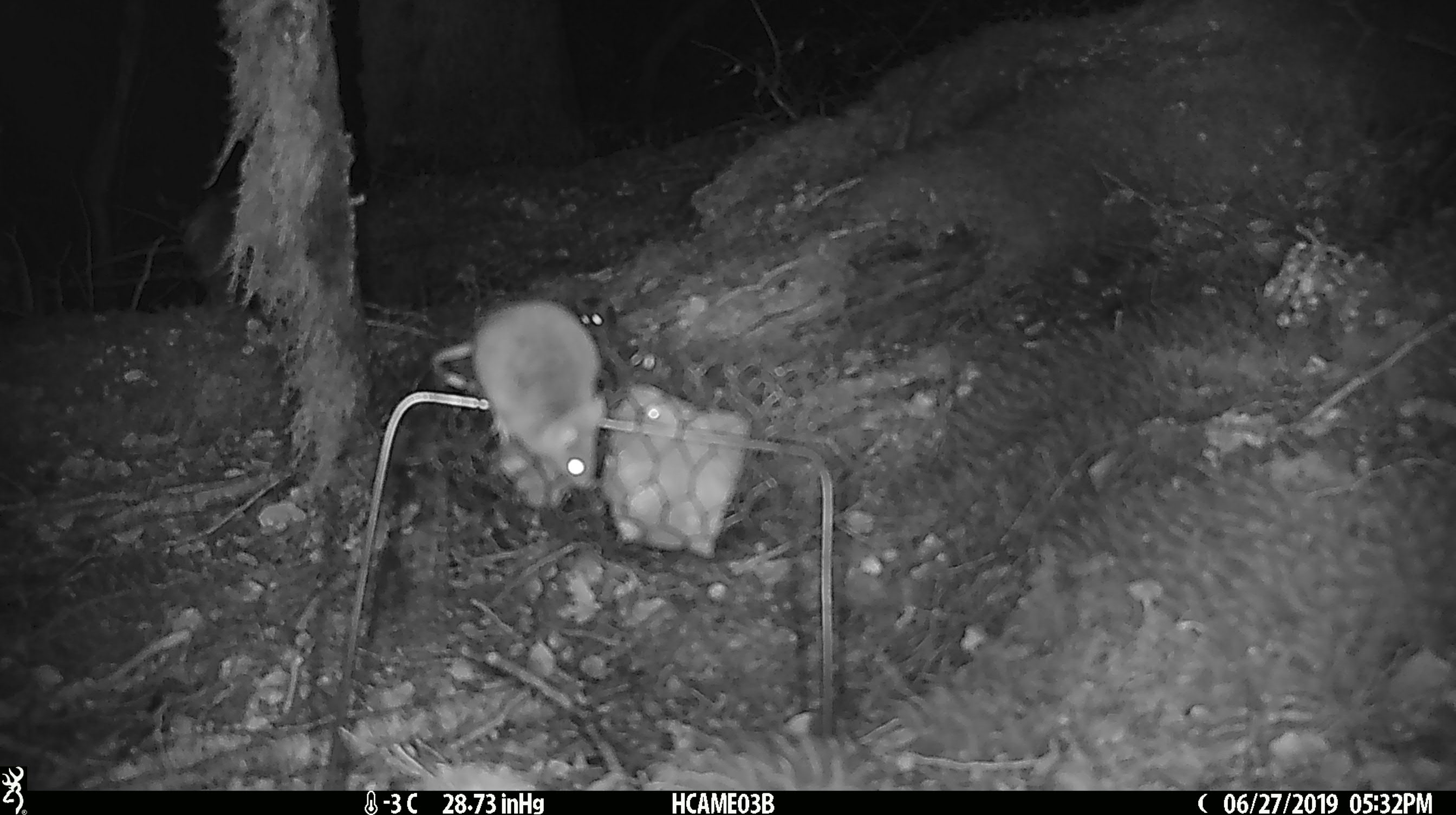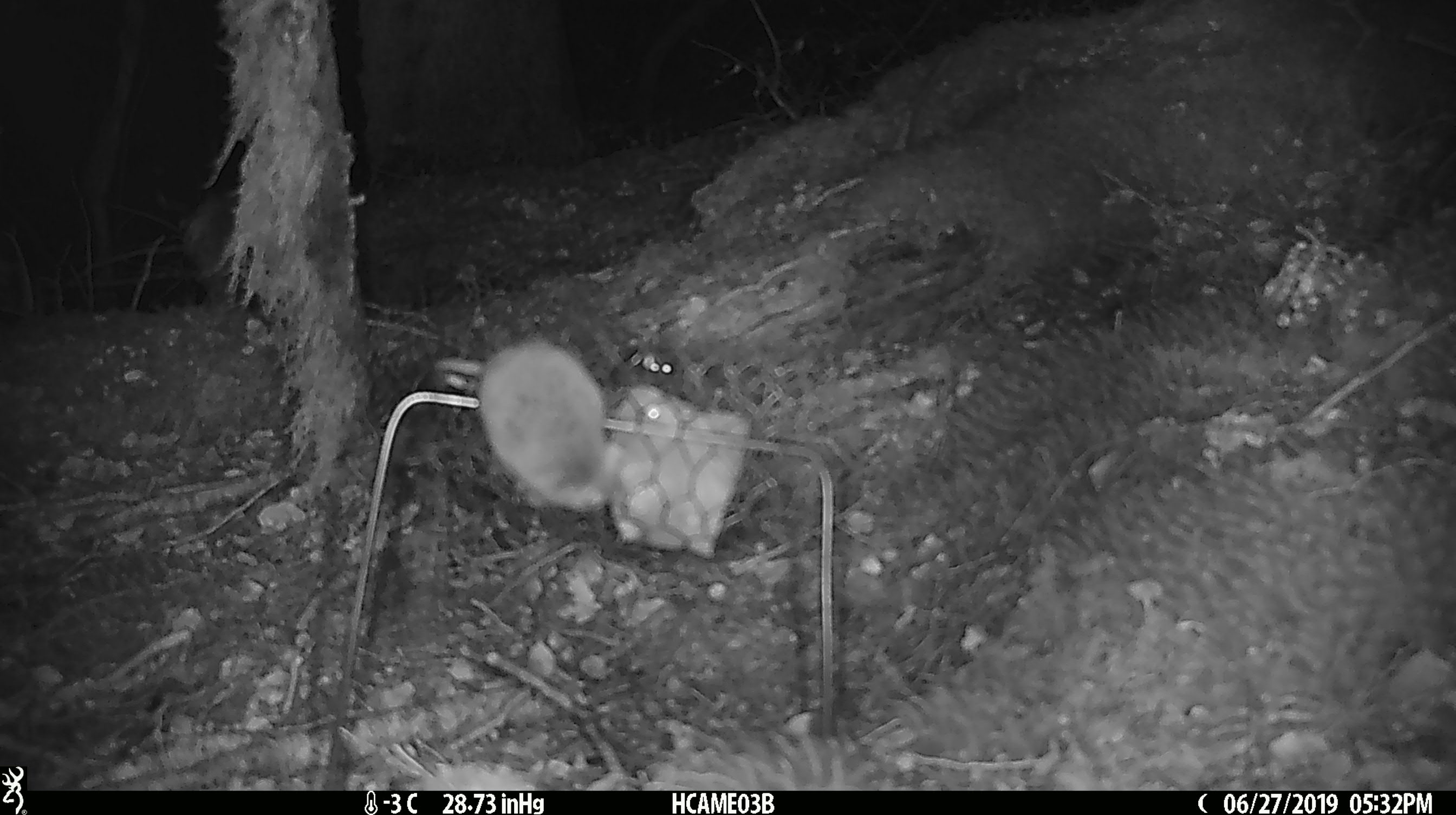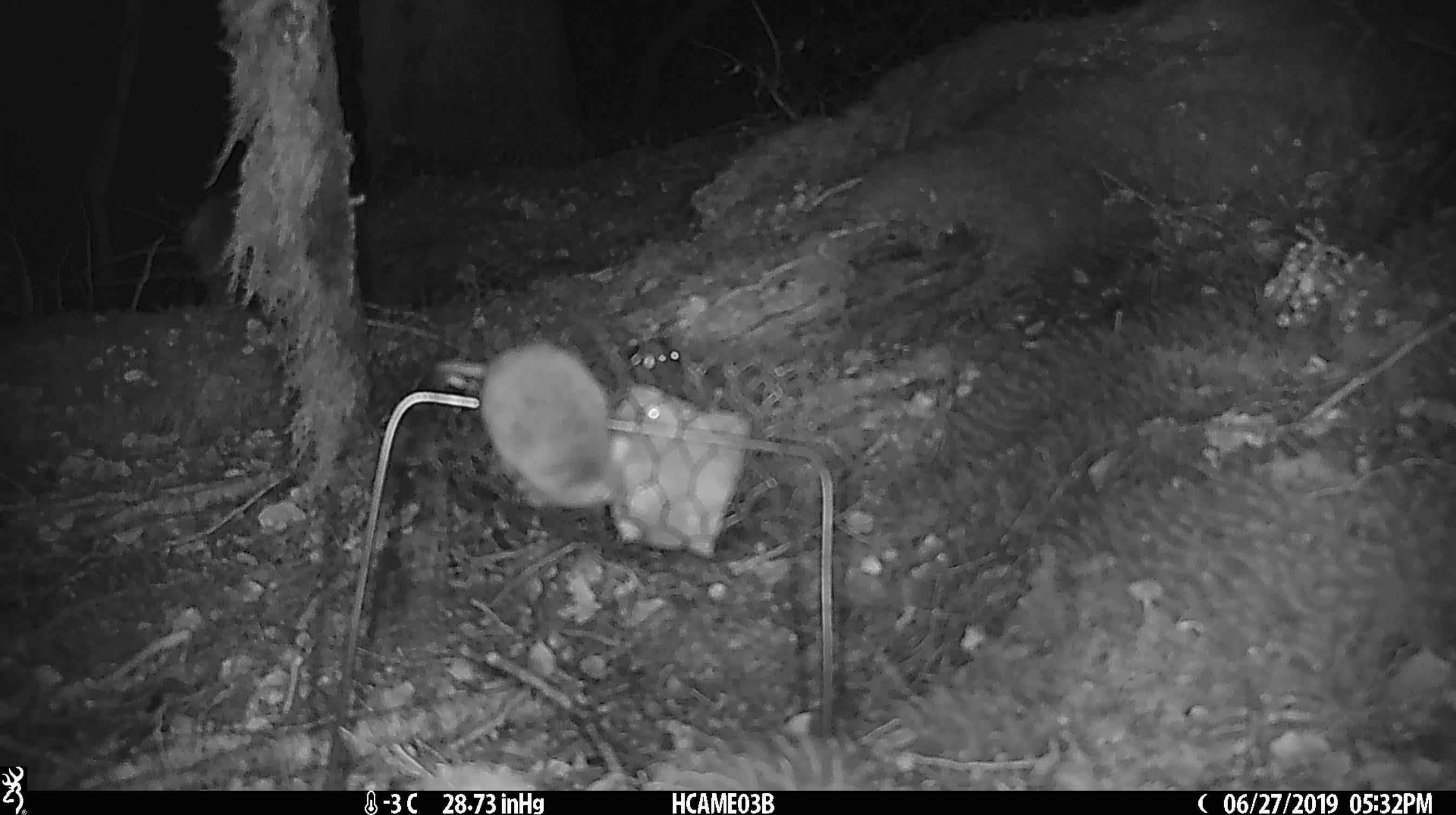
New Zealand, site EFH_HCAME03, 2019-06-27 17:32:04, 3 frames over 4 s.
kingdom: Animalia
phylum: Chordata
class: Mammalia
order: Rodentia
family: Muridae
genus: Mus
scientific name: Mus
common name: mouse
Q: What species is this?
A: Mouse (Mus).